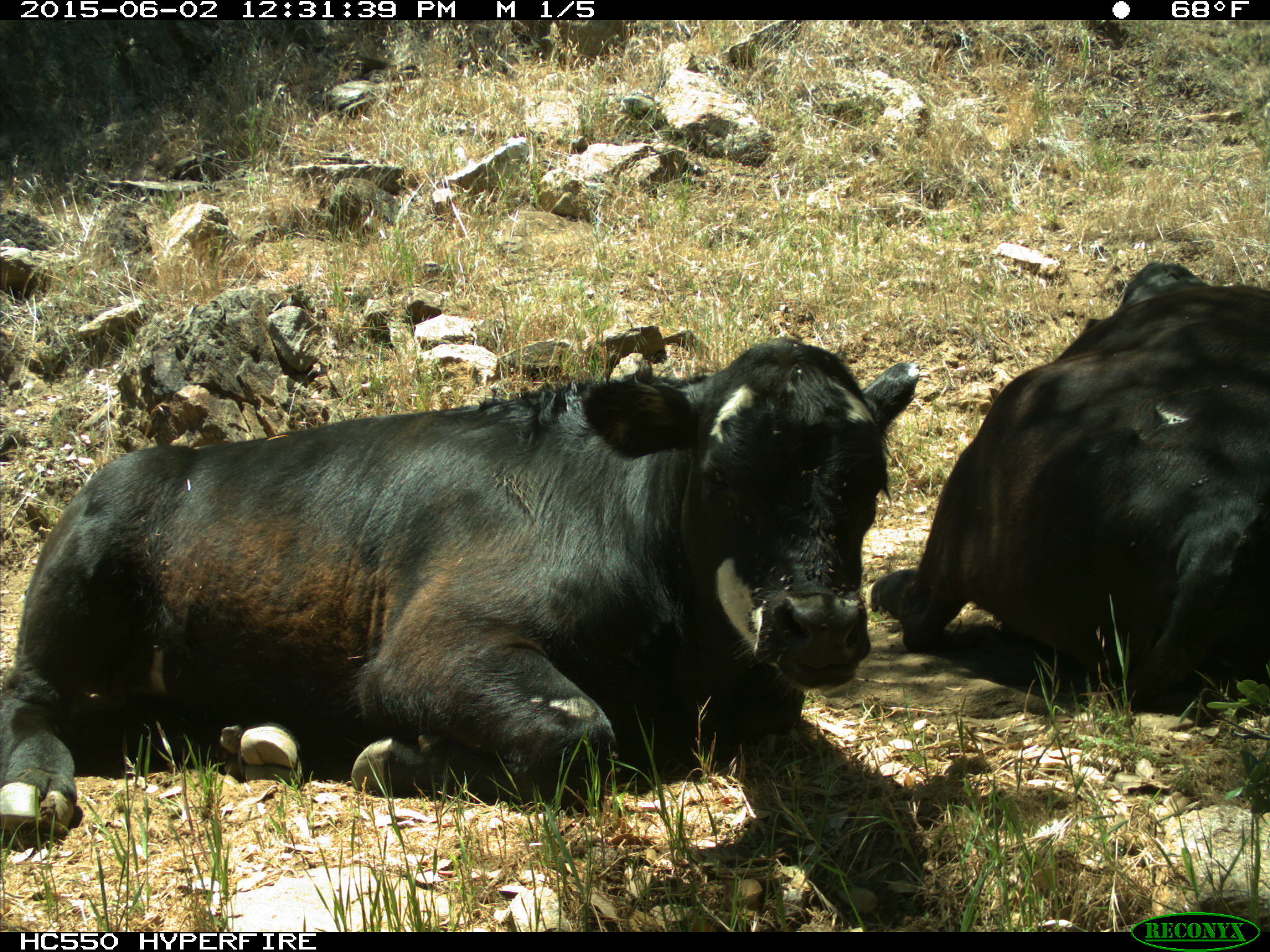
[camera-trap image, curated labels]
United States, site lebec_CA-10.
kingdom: Animalia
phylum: Chordata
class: Mammalia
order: Artiodactyla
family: Bovidae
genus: Bos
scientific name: Bos taurus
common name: domestic cow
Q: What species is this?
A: Bos taurus (domestic cow).